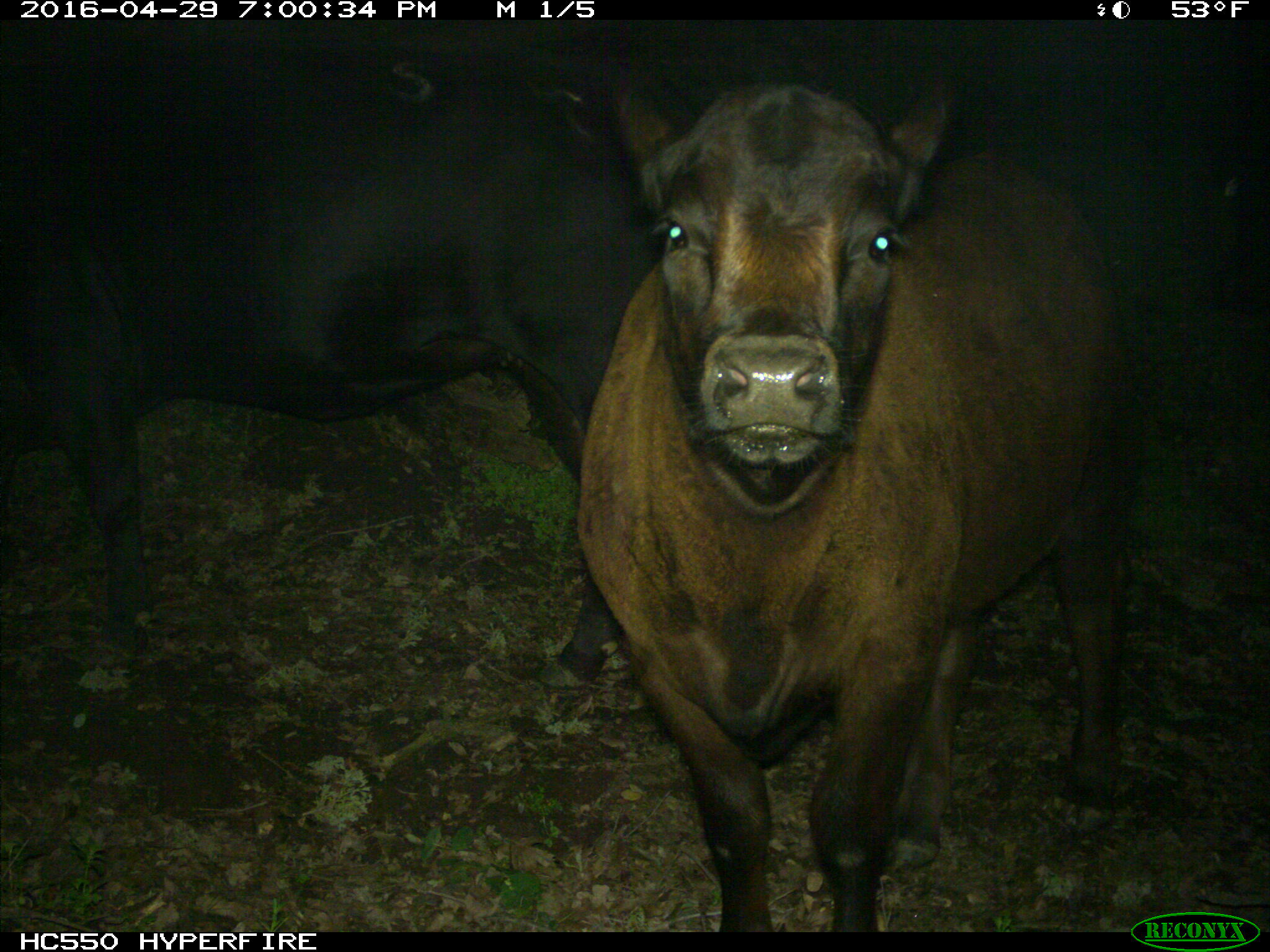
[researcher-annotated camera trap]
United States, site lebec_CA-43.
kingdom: Animalia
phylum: Chordata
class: Mammalia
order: Artiodactyla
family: Bovidae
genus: Bos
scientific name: Bos taurus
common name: domestic cow